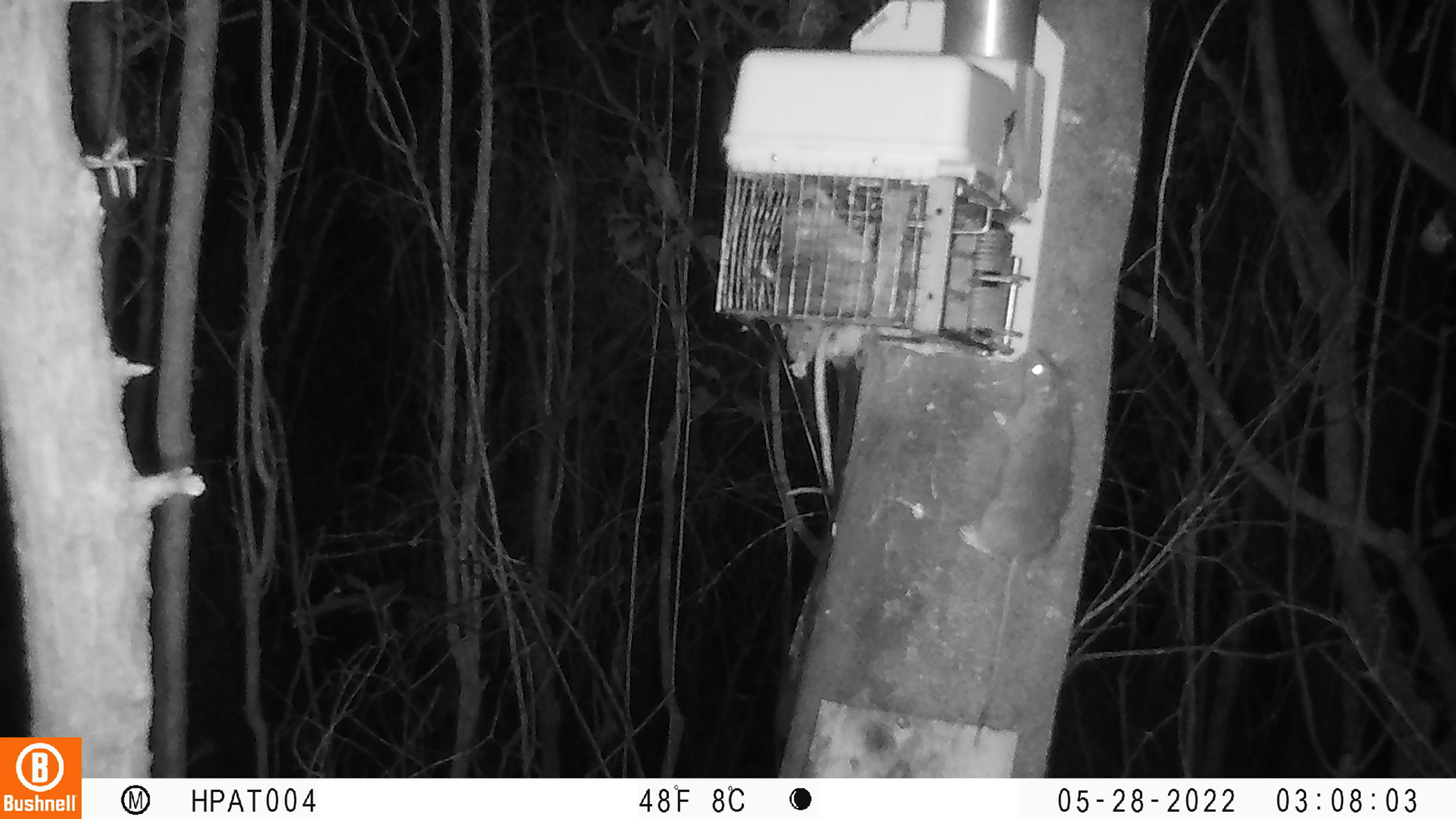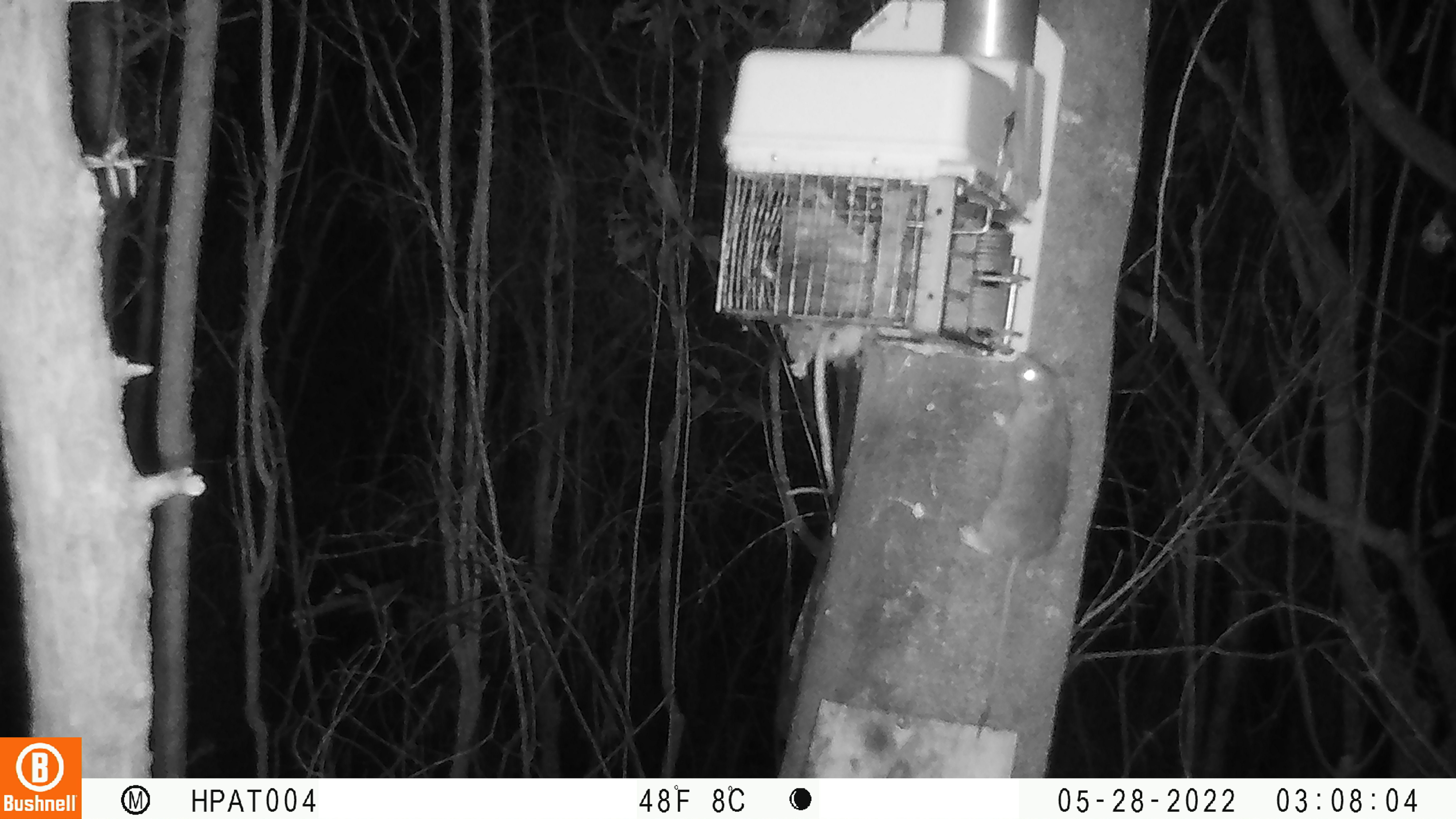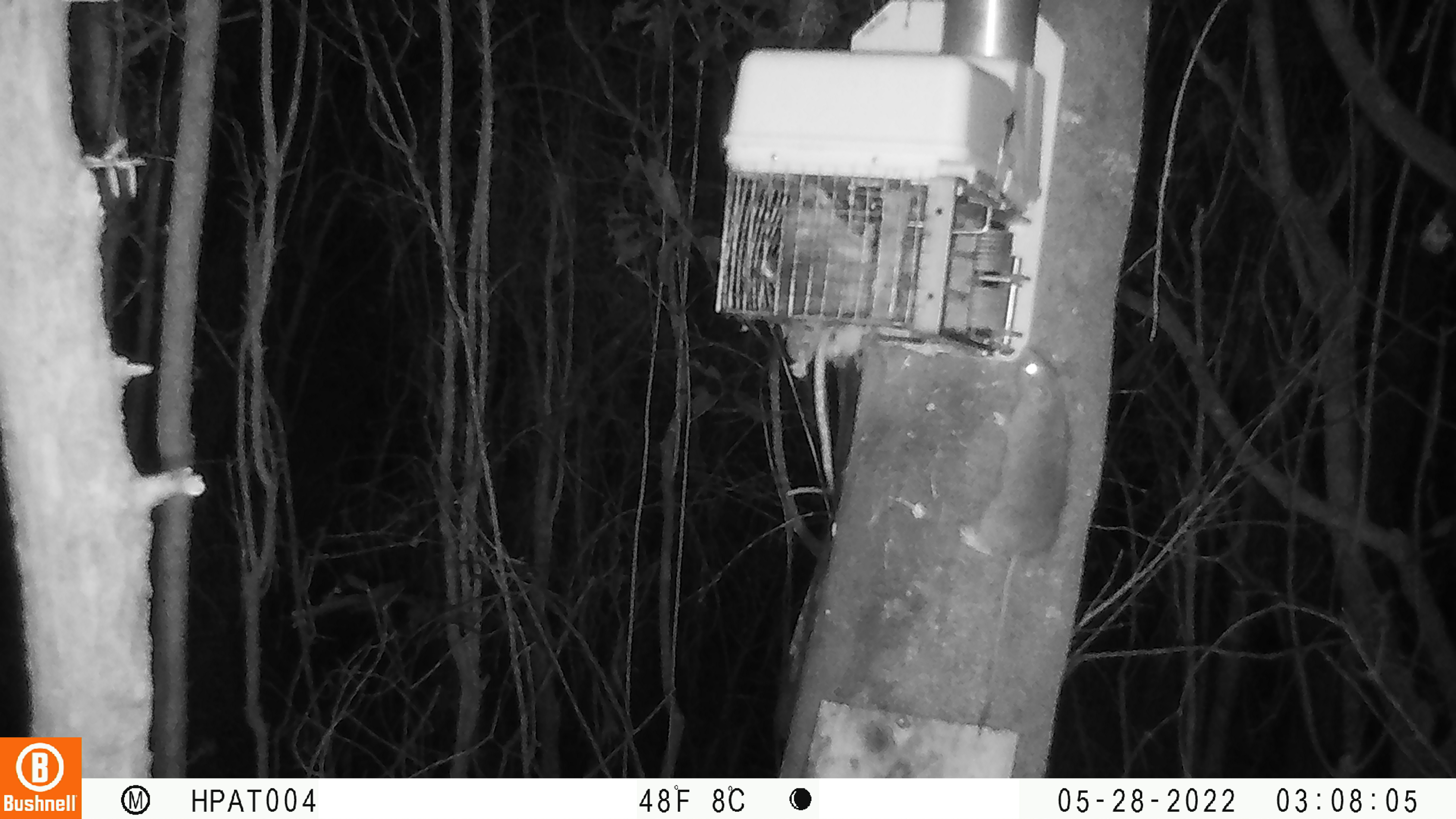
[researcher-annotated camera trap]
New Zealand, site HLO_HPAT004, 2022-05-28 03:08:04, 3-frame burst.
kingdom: Animalia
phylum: Chordata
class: Mammalia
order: Rodentia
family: Muridae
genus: Rattus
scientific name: Rattus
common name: rat